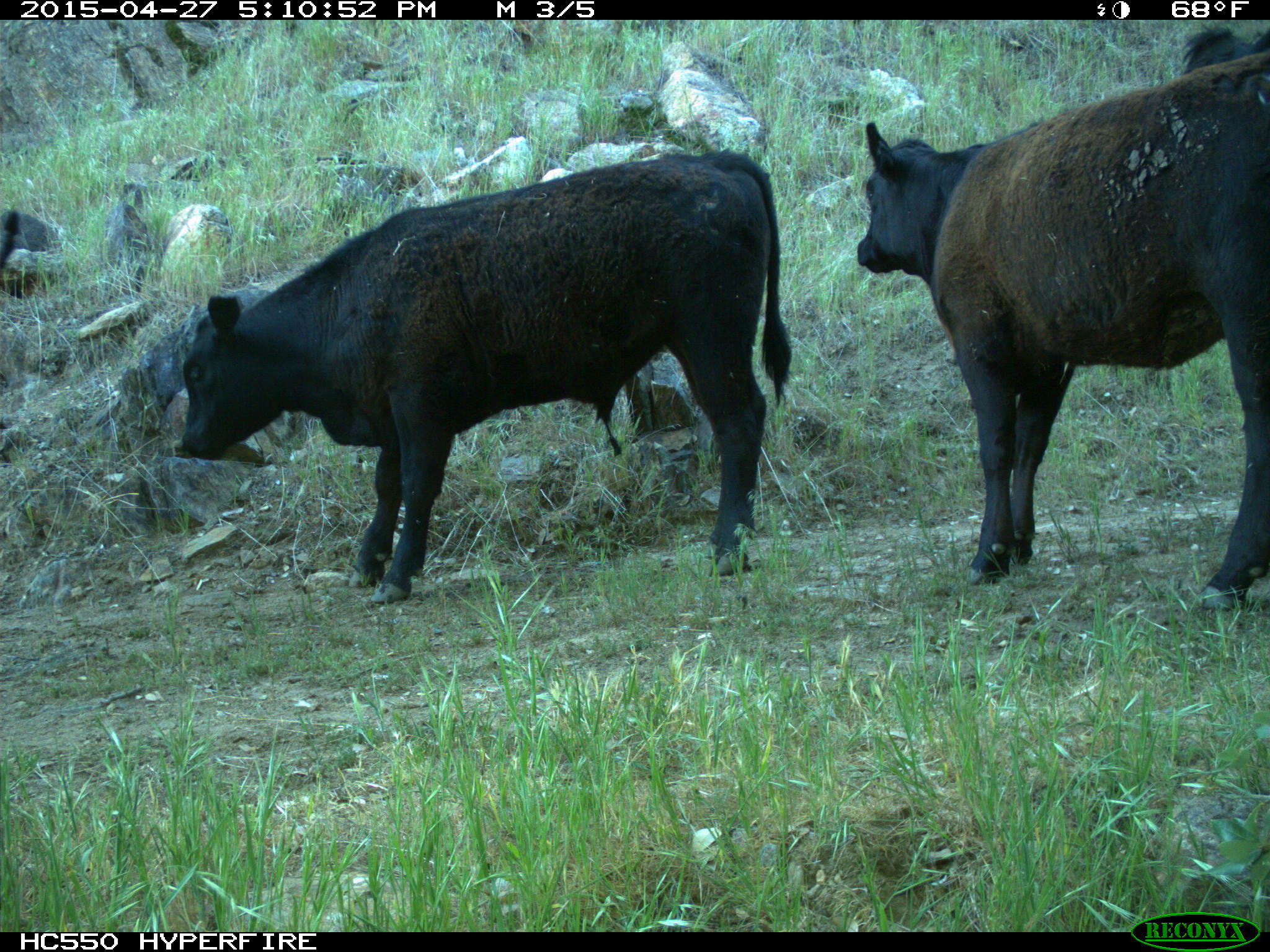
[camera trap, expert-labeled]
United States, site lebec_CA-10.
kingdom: Animalia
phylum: Chordata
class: Mammalia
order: Artiodactyla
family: Bovidae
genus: Bos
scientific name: Bos taurus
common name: domestic cow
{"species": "Bos taurus (domestic cow)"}